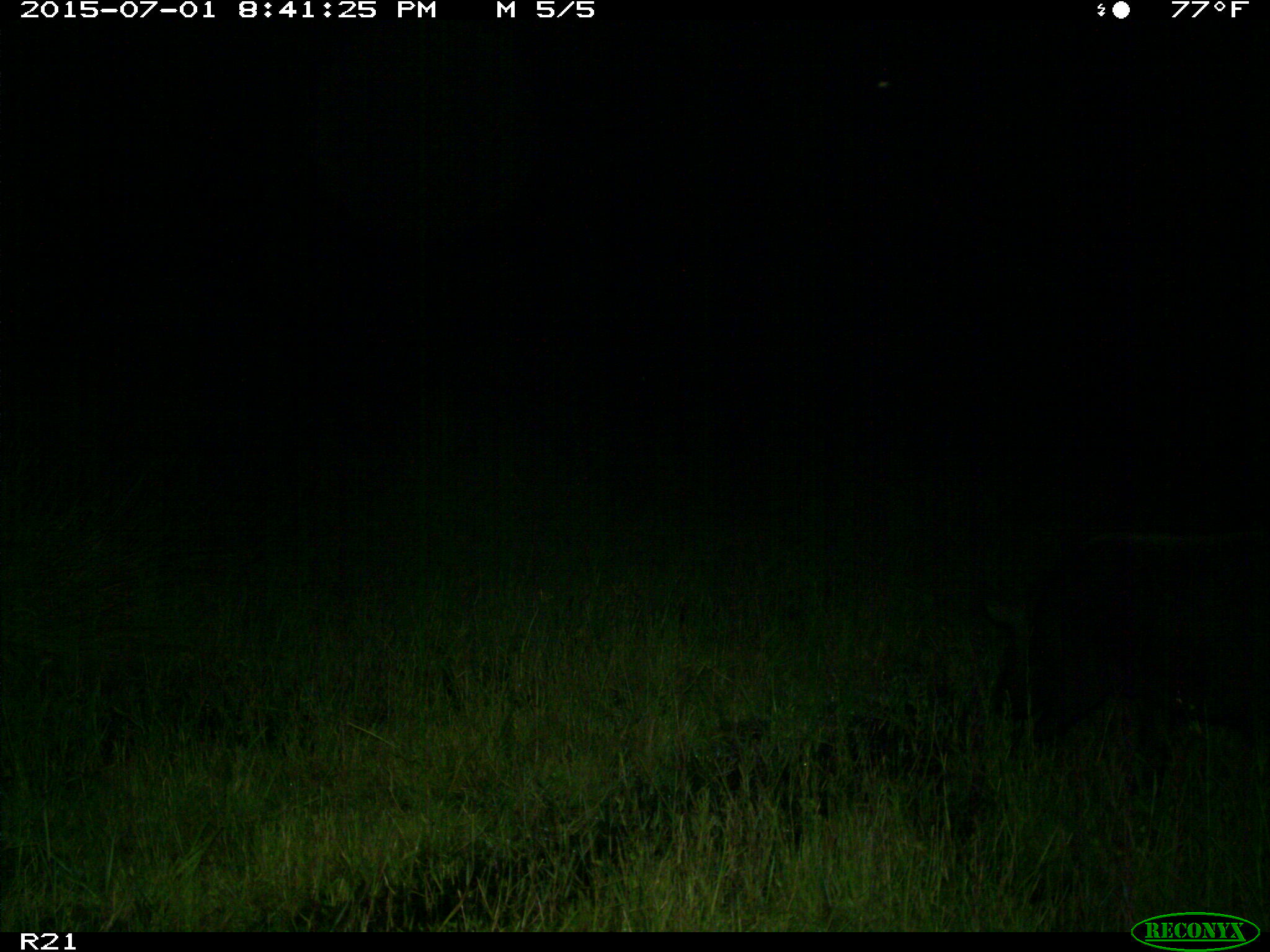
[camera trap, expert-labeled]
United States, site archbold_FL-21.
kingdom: Animalia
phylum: Chordata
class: Mammalia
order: Artiodactyla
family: Suidae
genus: Sus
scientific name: Sus scrofa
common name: wild boar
Sus scrofa (wild boar).